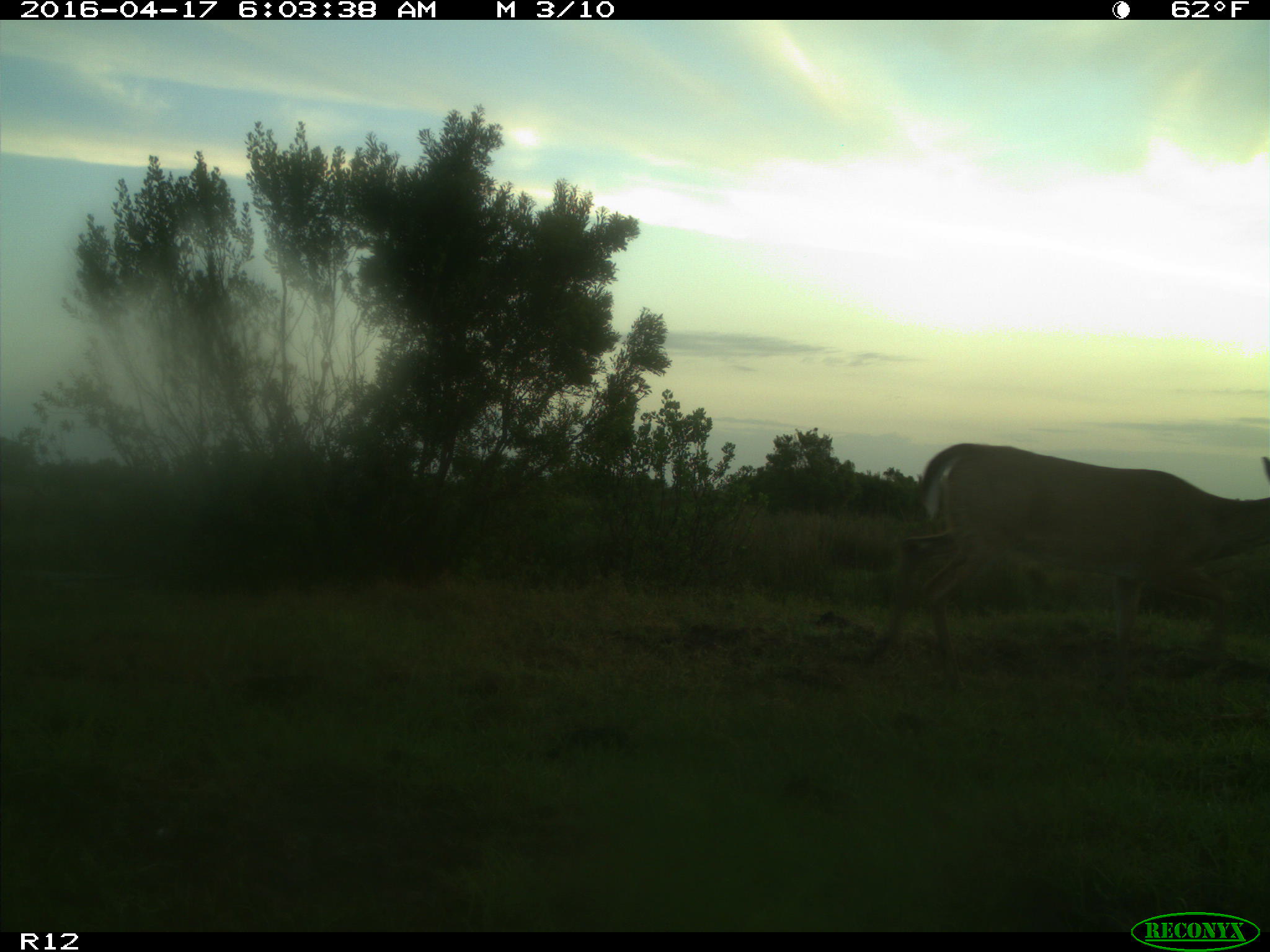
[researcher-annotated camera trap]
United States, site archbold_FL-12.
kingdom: Animalia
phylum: Chordata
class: Mammalia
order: Artiodactyla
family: Cervidae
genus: Odocoileus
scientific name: Odocoileus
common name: deer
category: unidentified deer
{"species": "unidentified deer (deer) (Odocoileus)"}